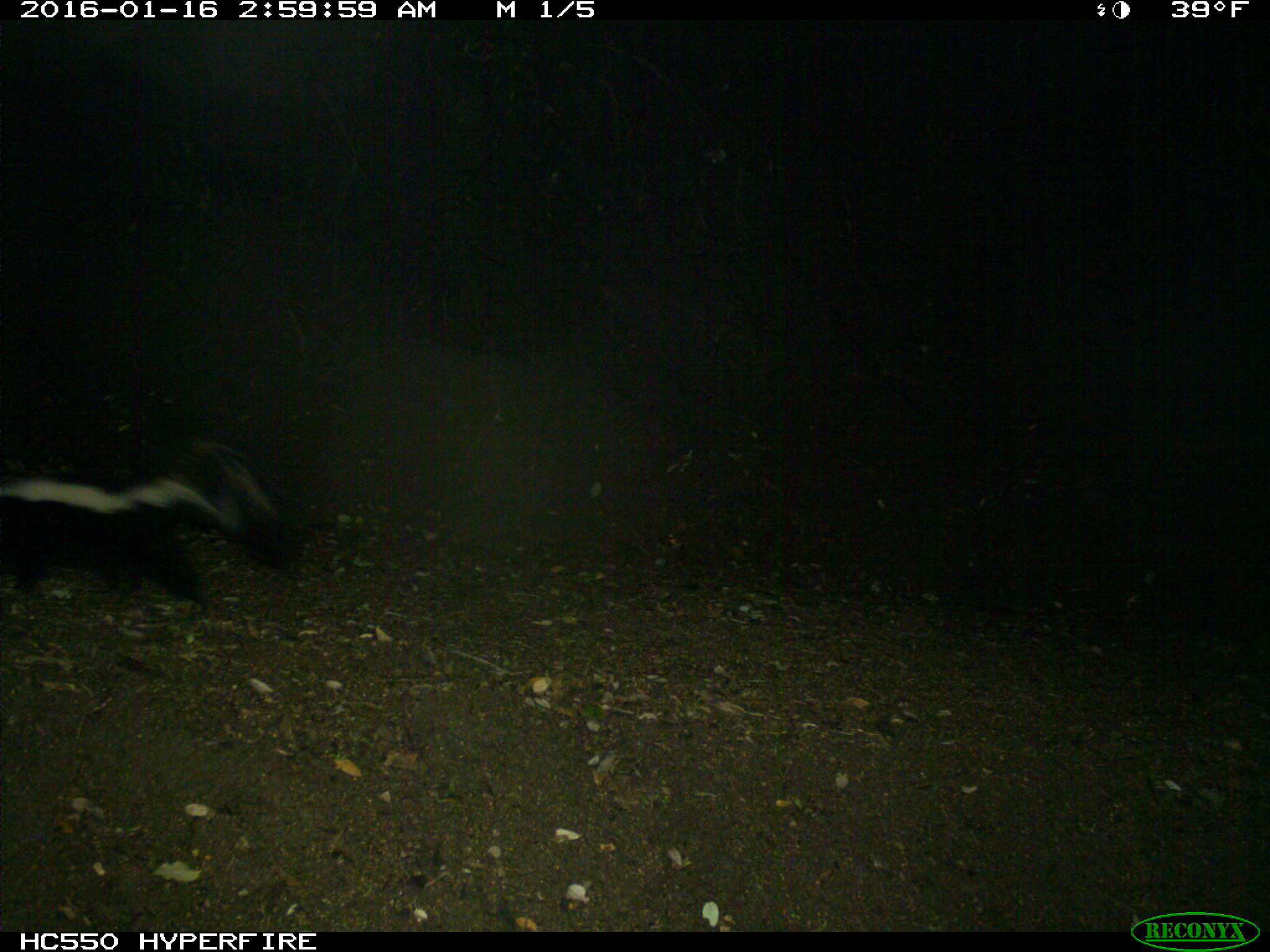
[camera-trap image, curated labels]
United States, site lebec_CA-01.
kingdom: Animalia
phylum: Chordata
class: Mammalia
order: Carnivora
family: Mephitidae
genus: Mephitis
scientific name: Mephitis mephitis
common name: striped skunk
Mephitis mephitis (striped skunk).